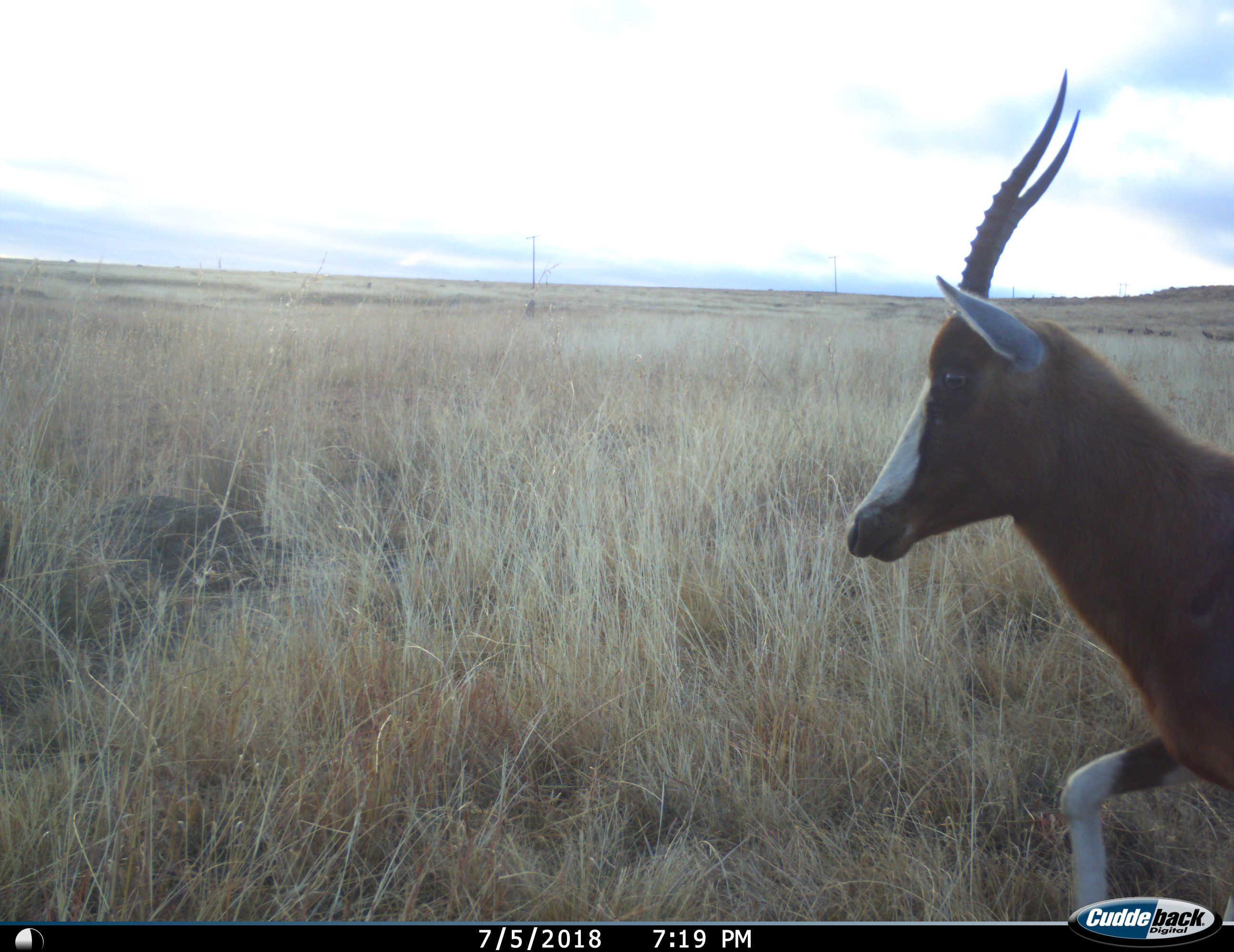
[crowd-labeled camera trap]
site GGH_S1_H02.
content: unidentified animal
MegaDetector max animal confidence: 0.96